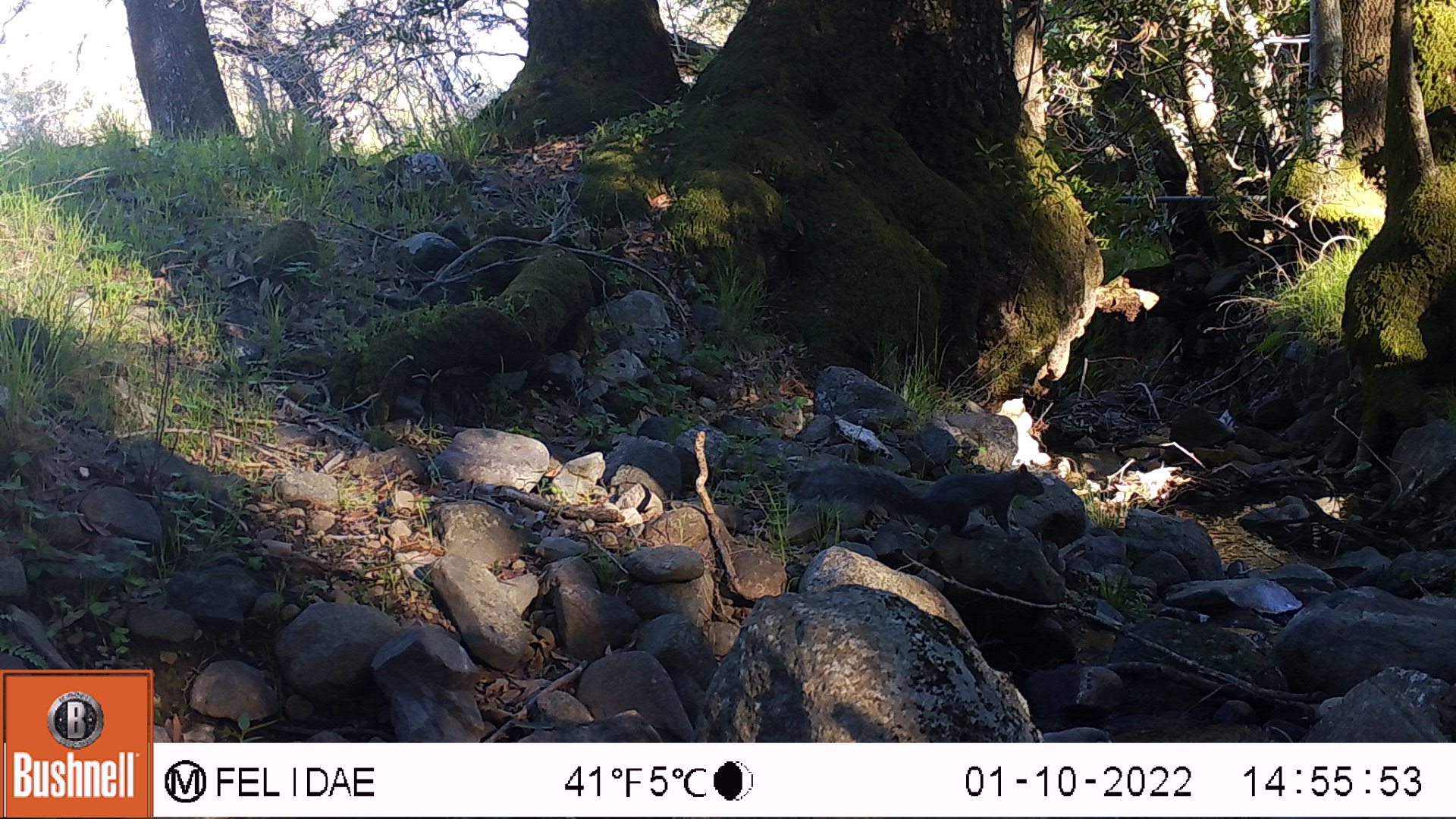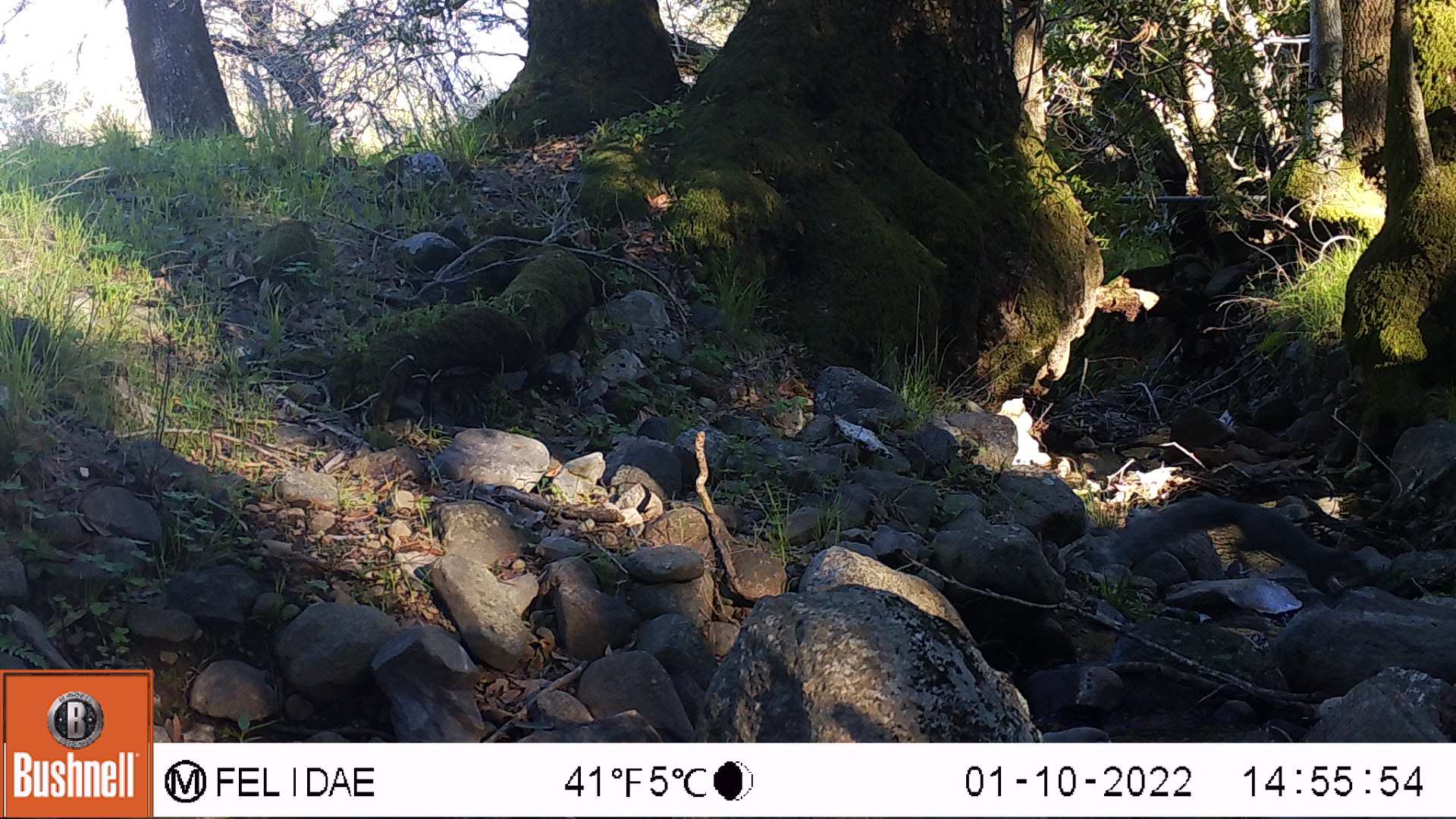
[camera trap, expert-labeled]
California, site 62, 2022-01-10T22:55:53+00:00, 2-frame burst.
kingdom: Animalia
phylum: Chordata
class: Mammalia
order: Rodentia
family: Sciuridae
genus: Sciurus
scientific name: Sciurus griseus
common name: western gray squirrel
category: western grey squirrel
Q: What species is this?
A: Western grey squirrel (western gray squirrel) (Sciurus griseus).